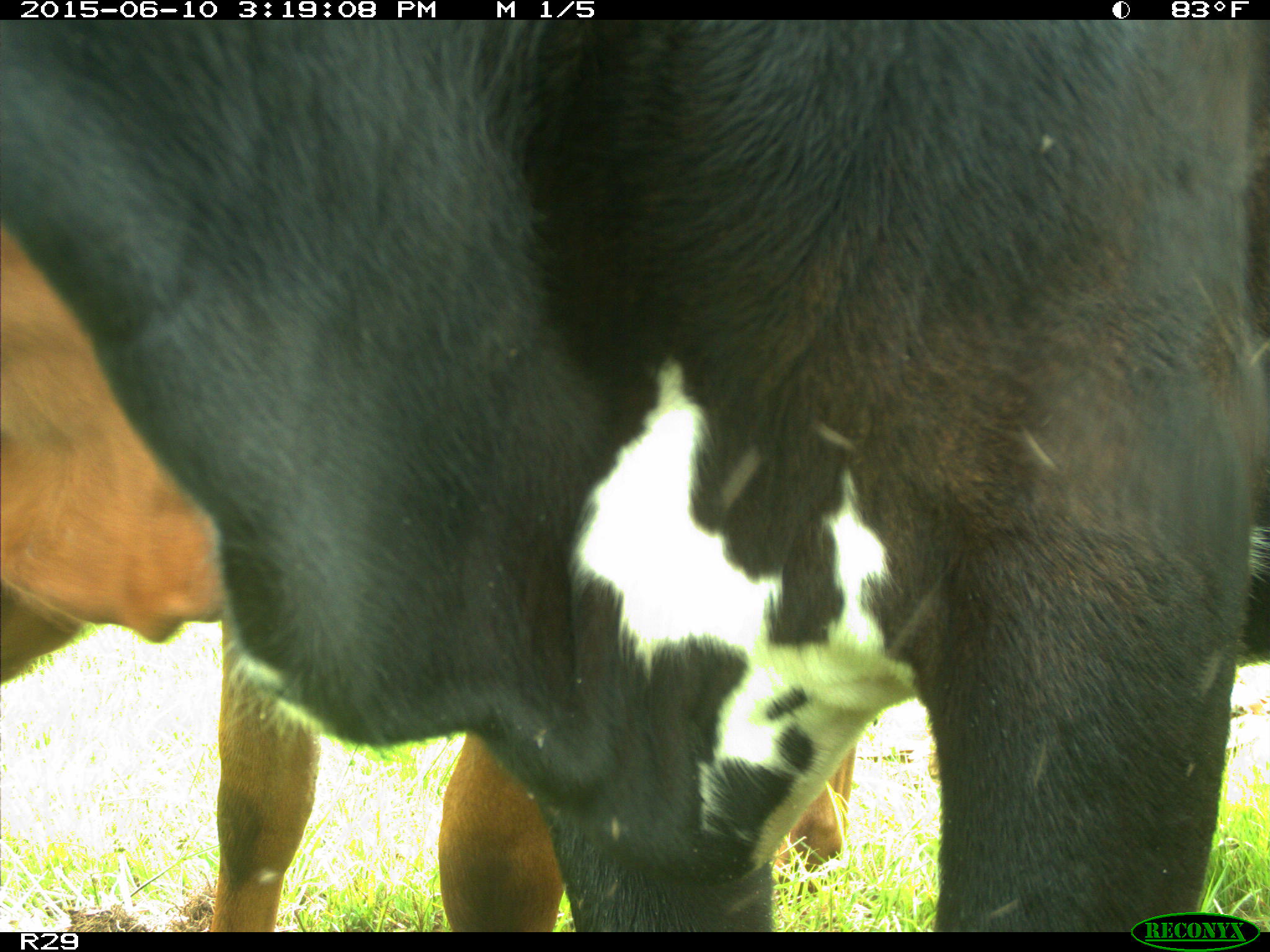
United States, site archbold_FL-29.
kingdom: Animalia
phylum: Chordata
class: Mammalia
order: Artiodactyla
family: Bovidae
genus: Bos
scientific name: Bos taurus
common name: domestic cow